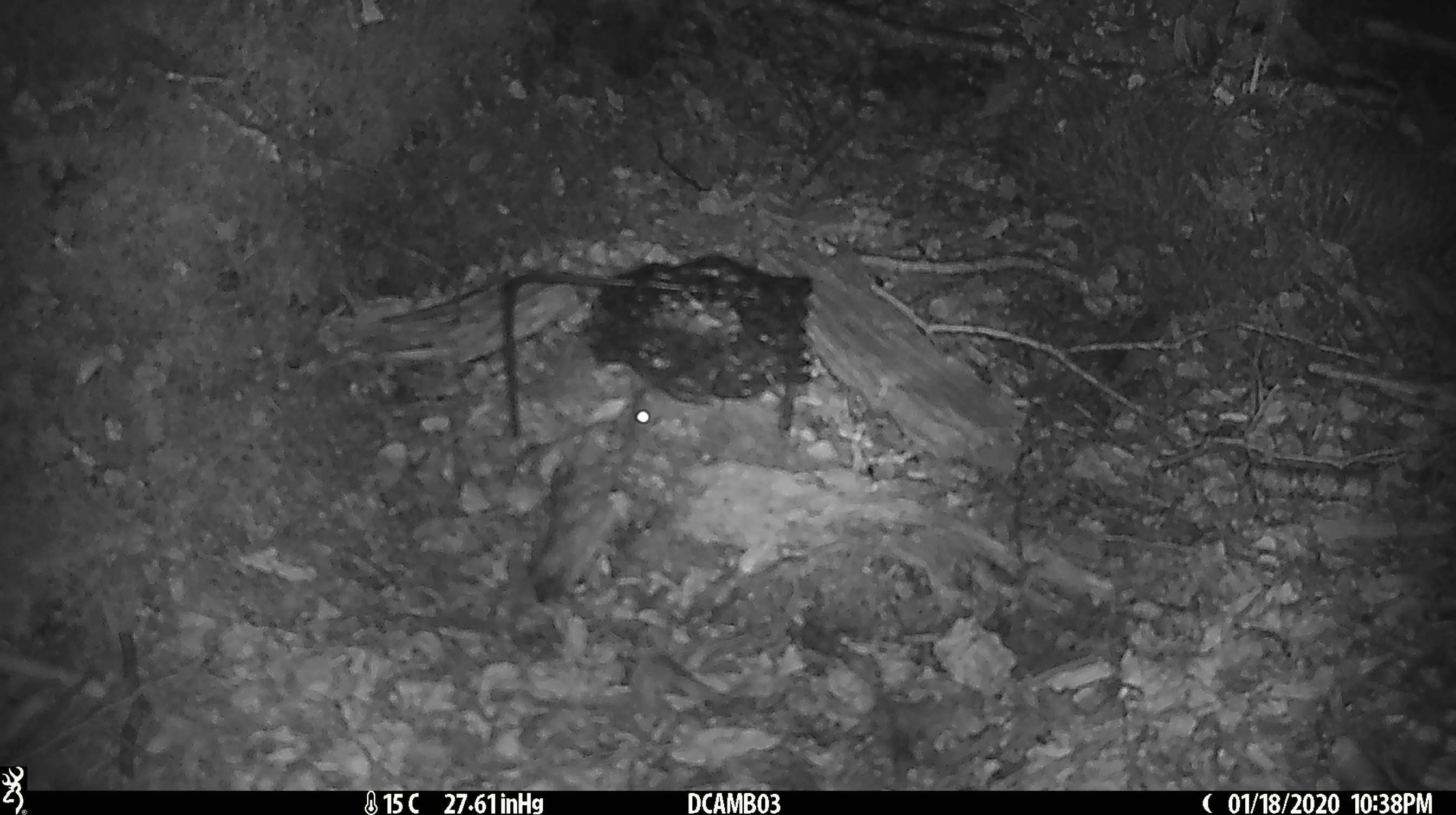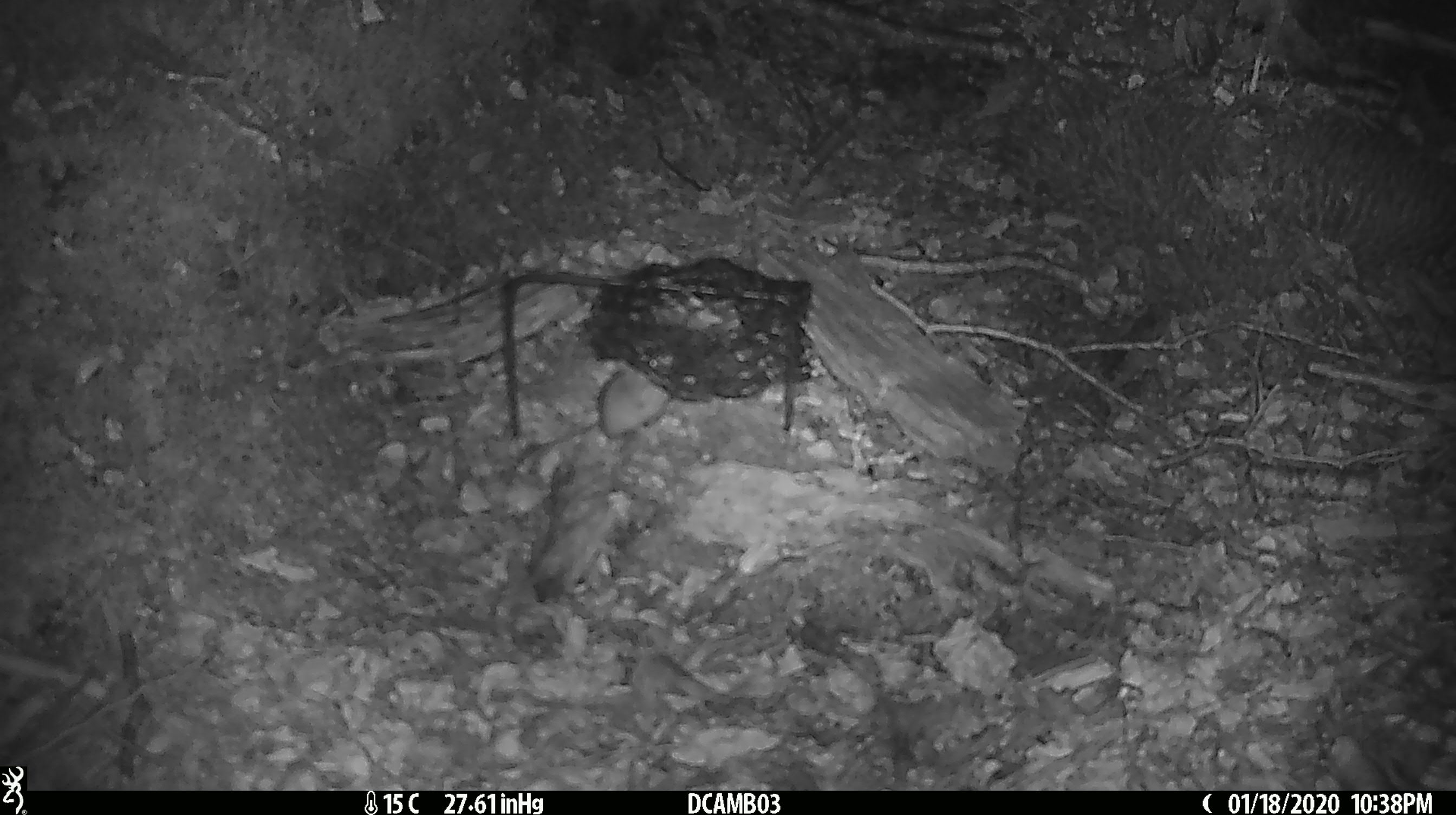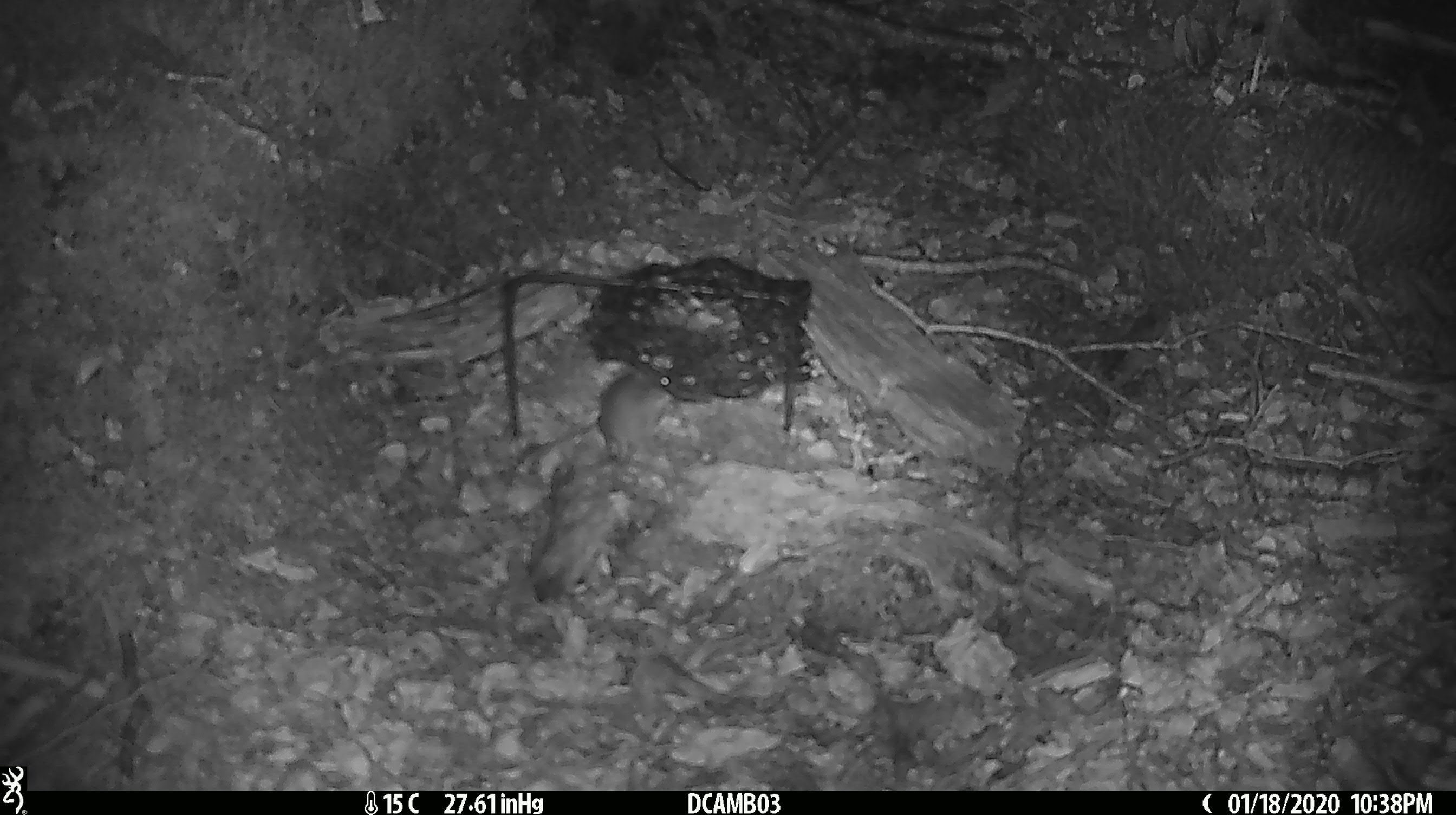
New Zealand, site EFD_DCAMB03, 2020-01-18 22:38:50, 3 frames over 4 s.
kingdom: Animalia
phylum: Chordata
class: Mammalia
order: Rodentia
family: Muridae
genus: Mus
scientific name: Mus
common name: mouse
Mouse (Mus).